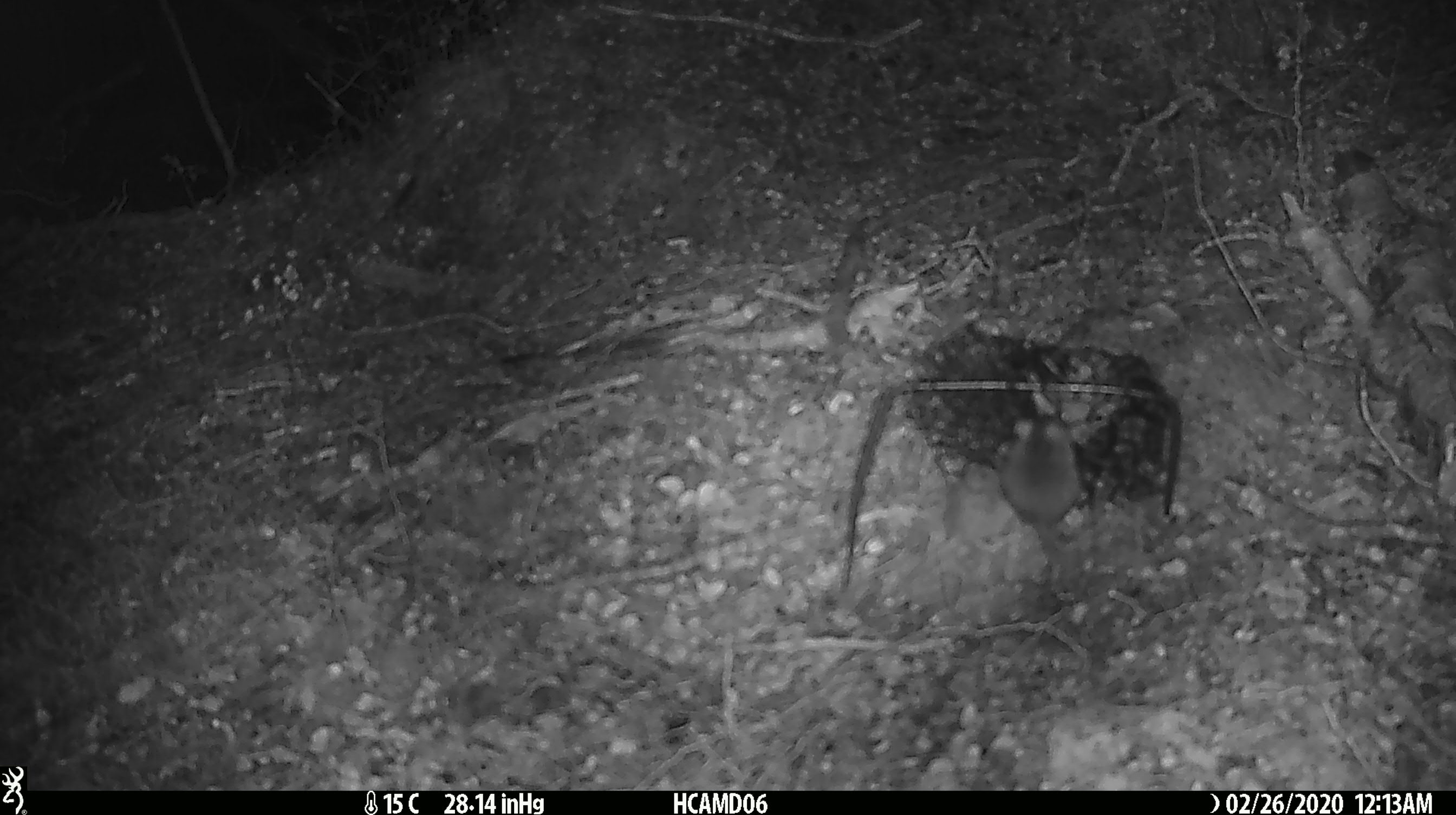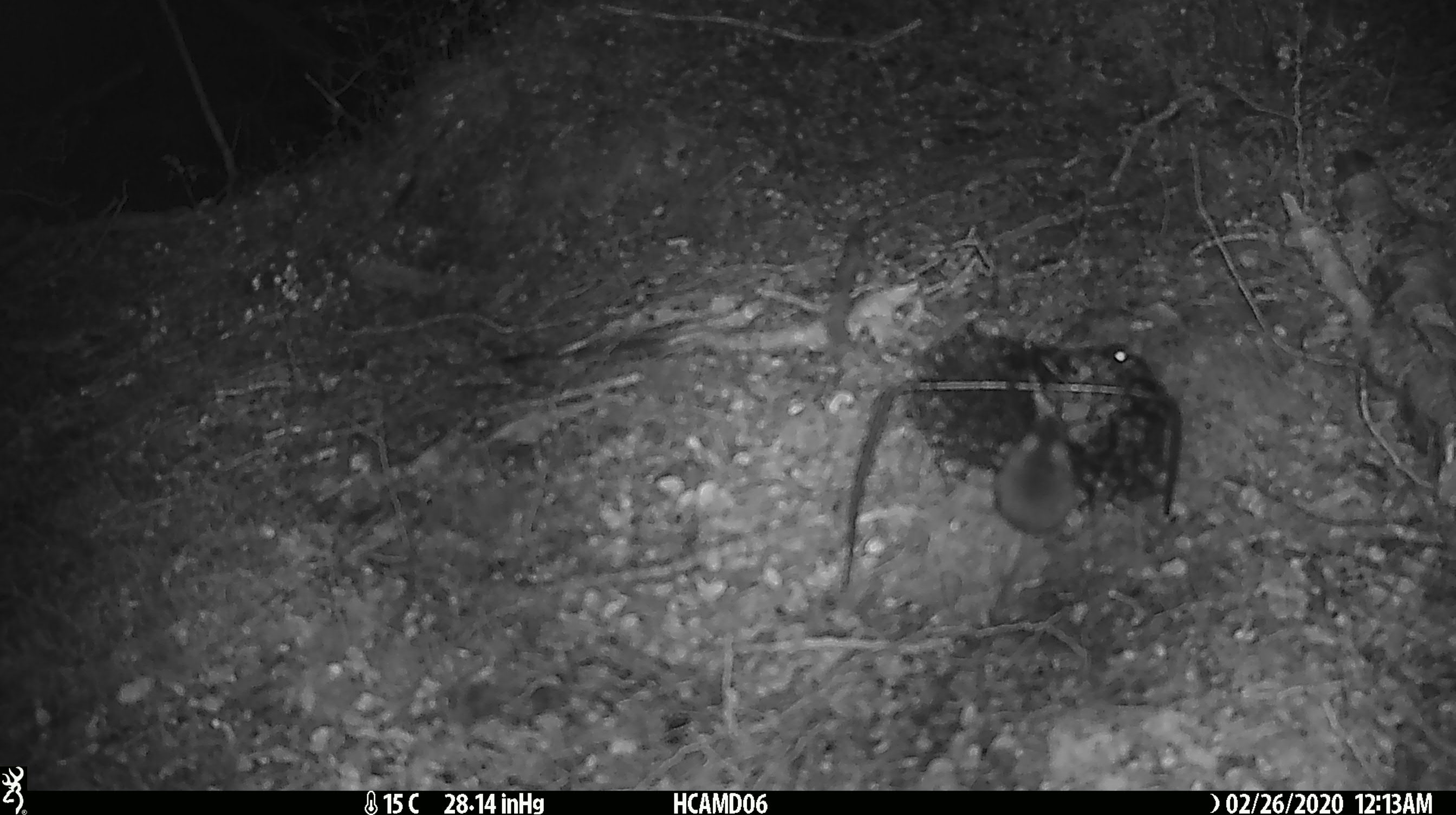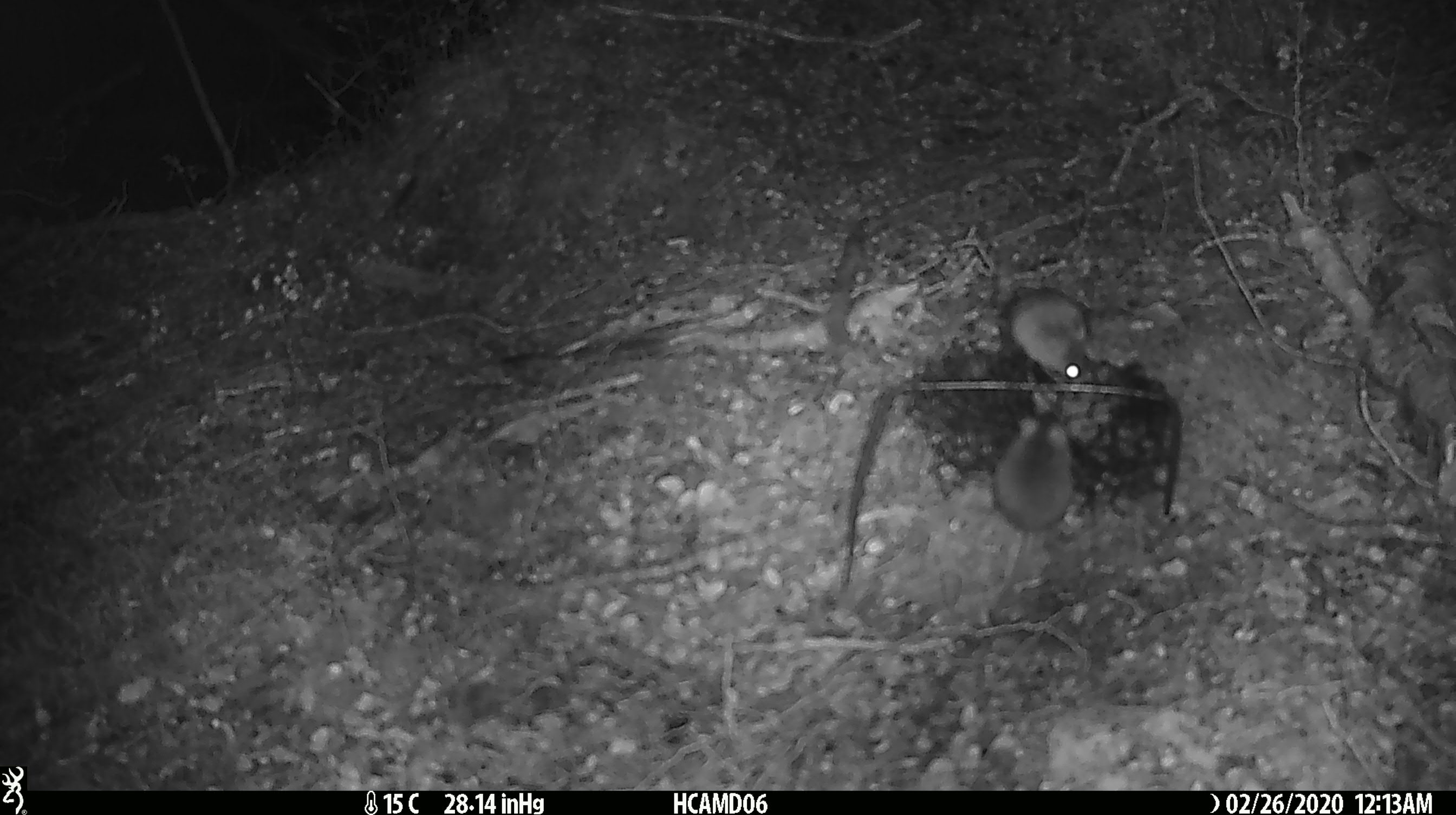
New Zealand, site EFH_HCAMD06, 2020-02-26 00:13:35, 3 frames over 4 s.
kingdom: Animalia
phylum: Chordata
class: Mammalia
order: Rodentia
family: Muridae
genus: Mus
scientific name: Mus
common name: mouse